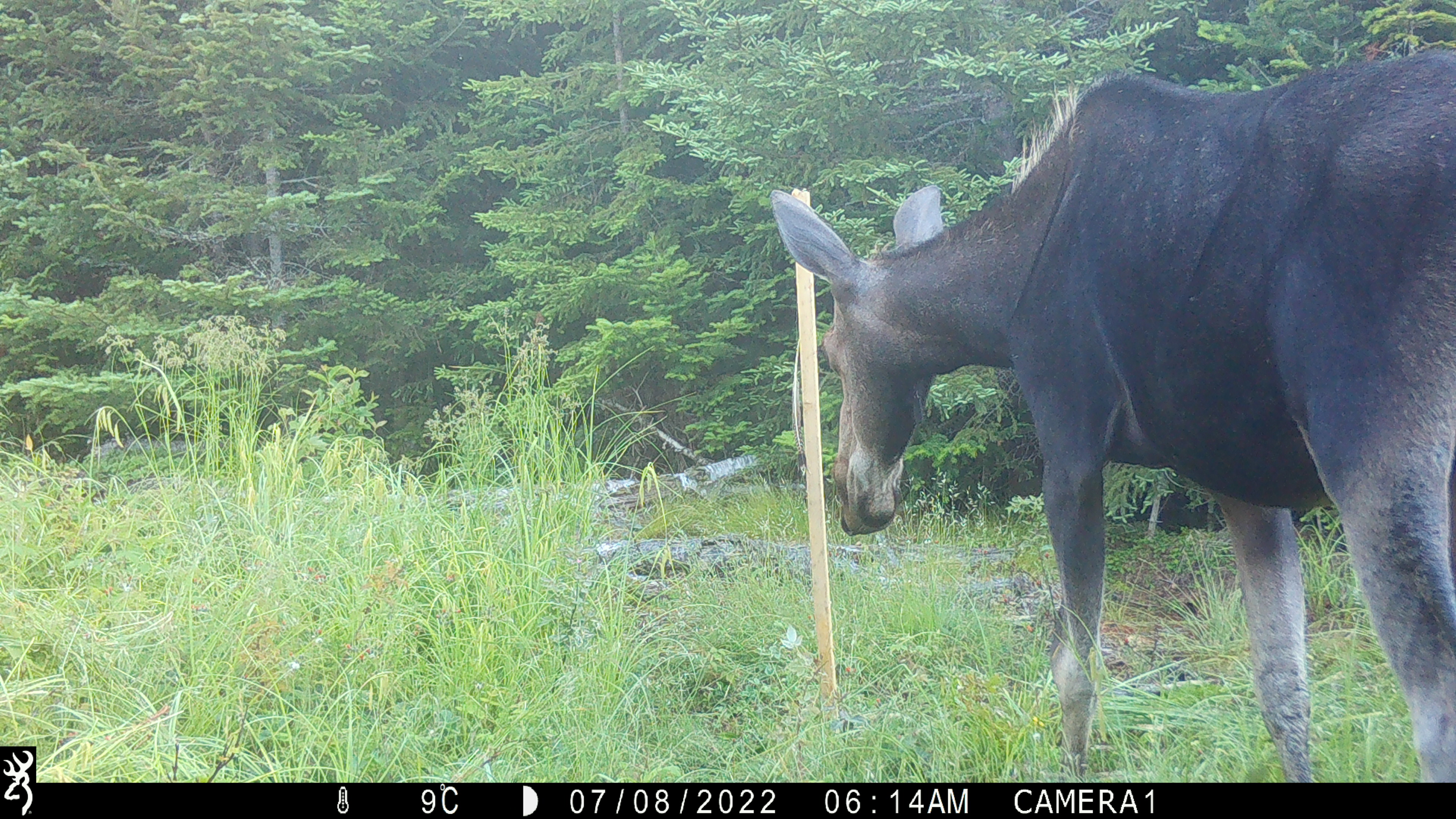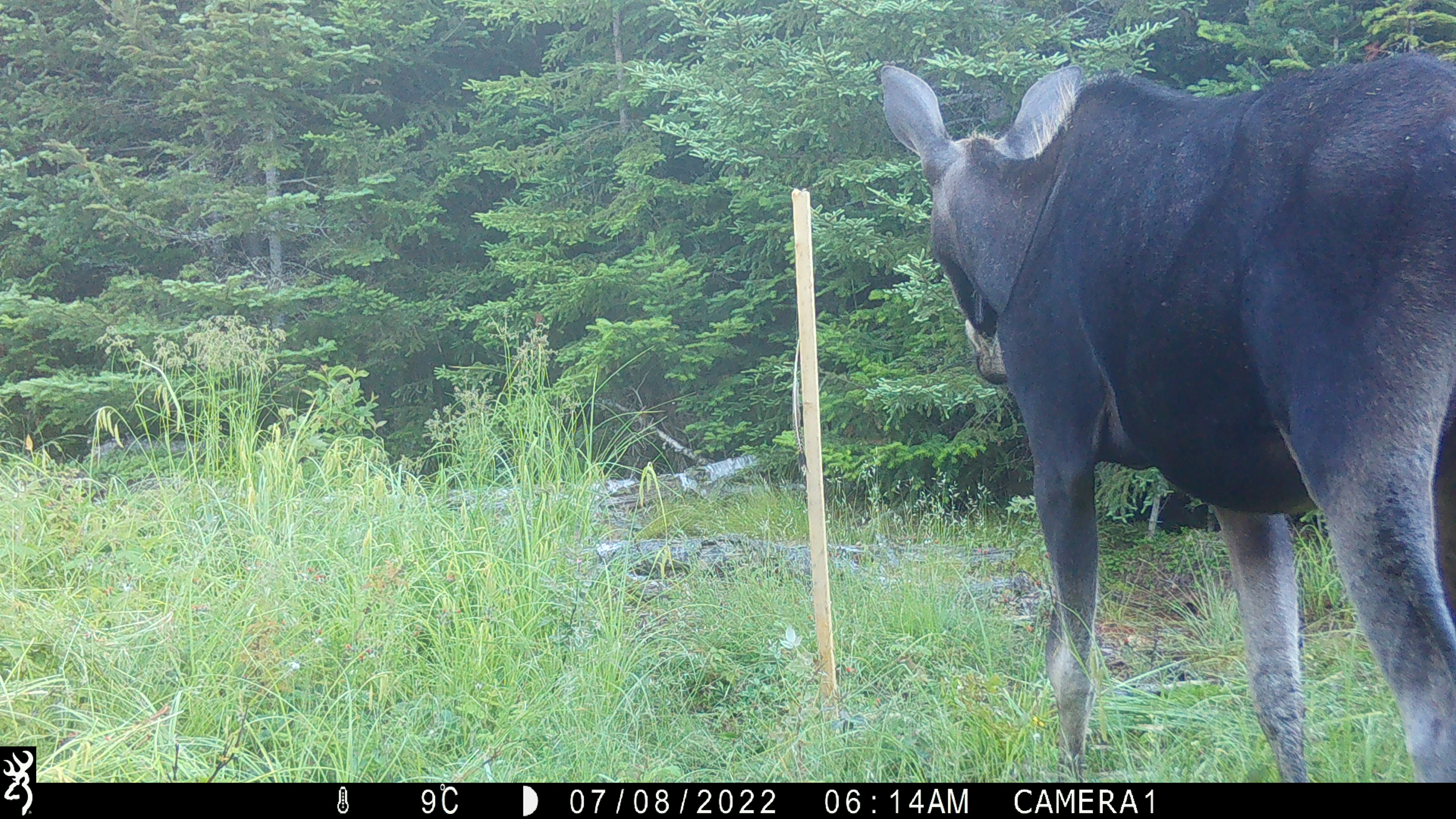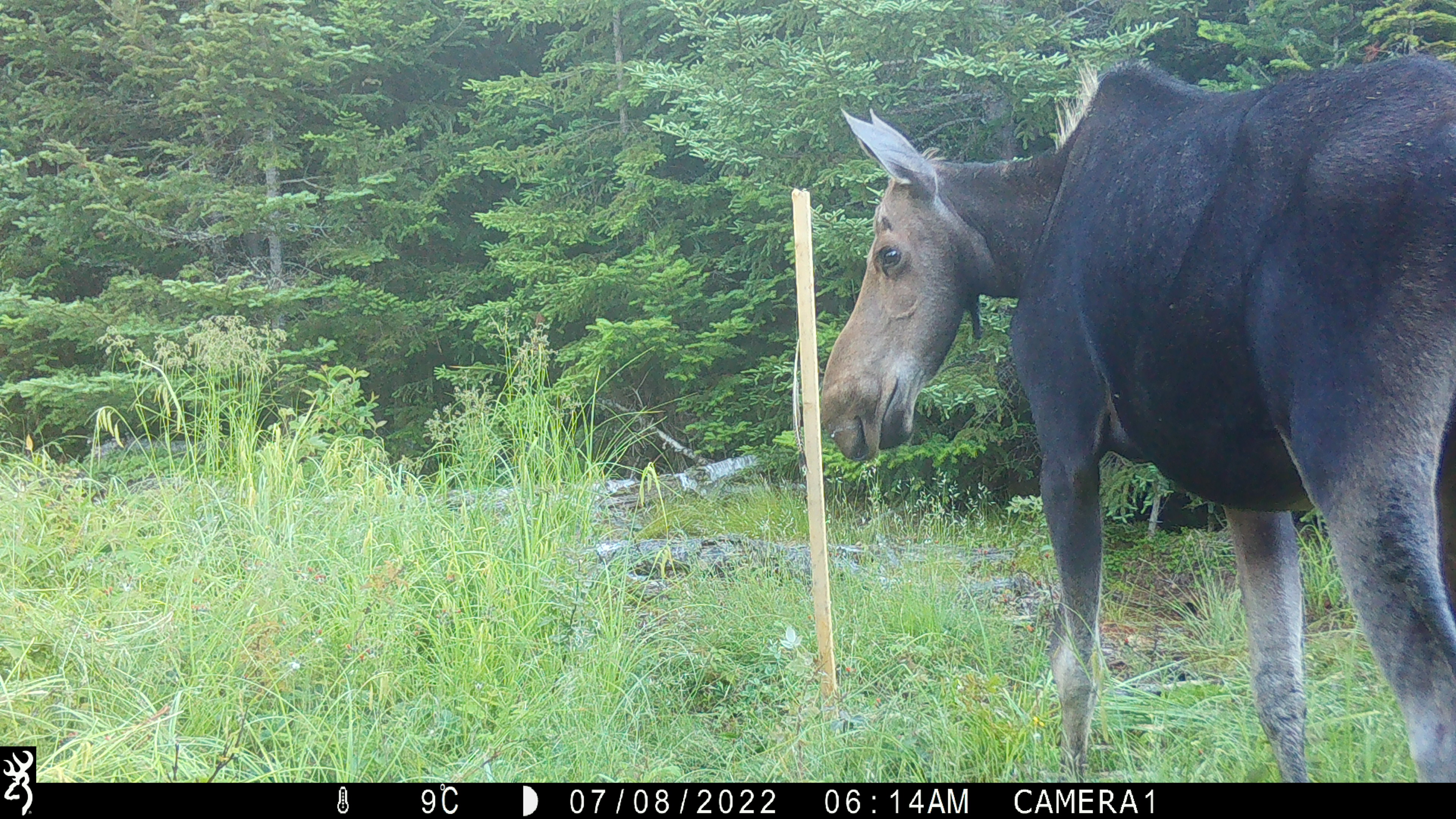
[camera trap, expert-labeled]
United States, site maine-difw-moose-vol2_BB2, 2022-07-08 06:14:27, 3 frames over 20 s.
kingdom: Animalia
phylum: Chordata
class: Mammalia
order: Artiodactyla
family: Cervidae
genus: Alces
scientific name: Alces alces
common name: moose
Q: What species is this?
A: Moose (Alces alces).